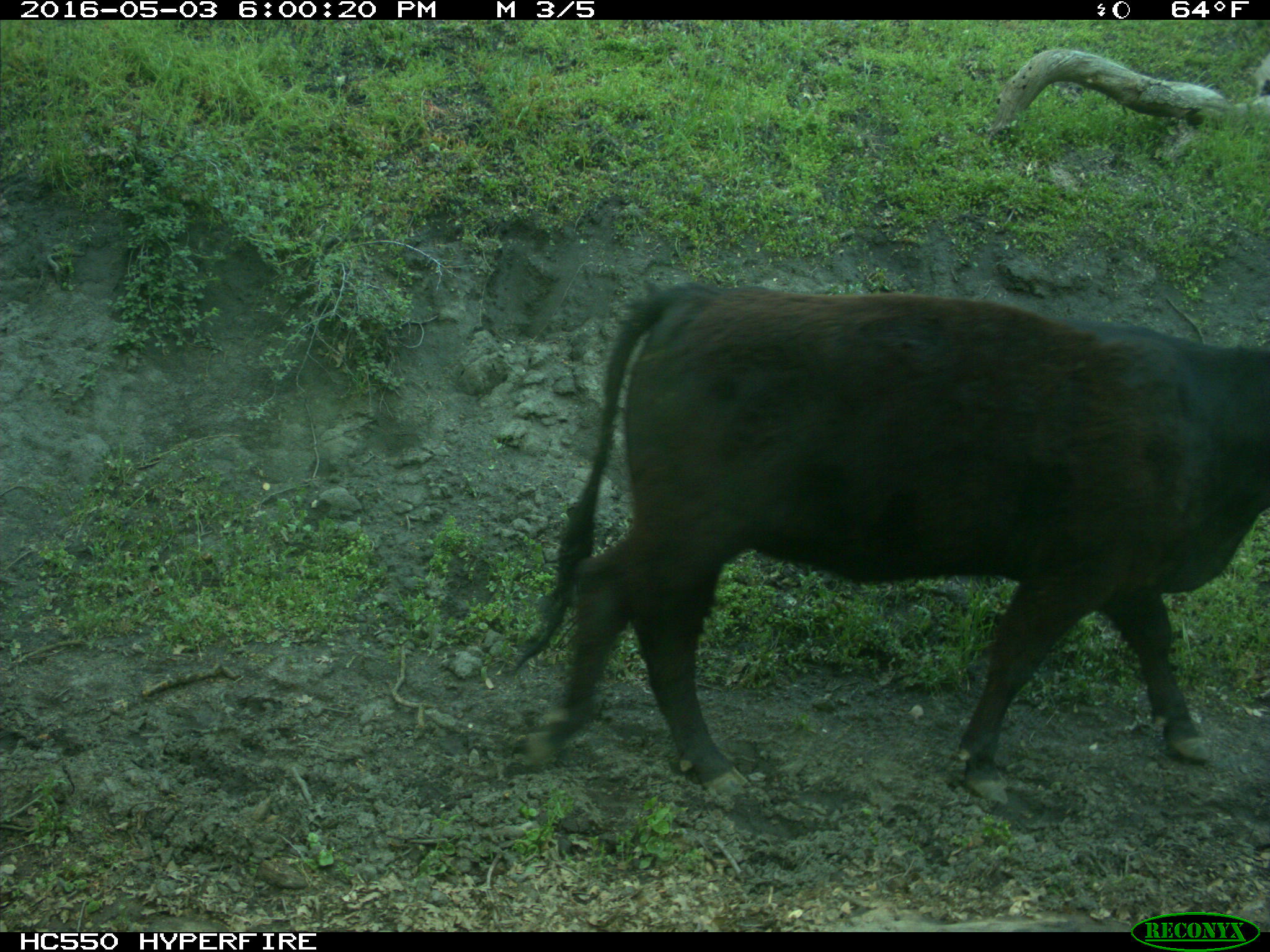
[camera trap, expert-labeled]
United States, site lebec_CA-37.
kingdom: Animalia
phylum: Chordata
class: Mammalia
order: Artiodactyla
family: Bovidae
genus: Bos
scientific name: Bos taurus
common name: domestic cow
Bos taurus (domestic cow).